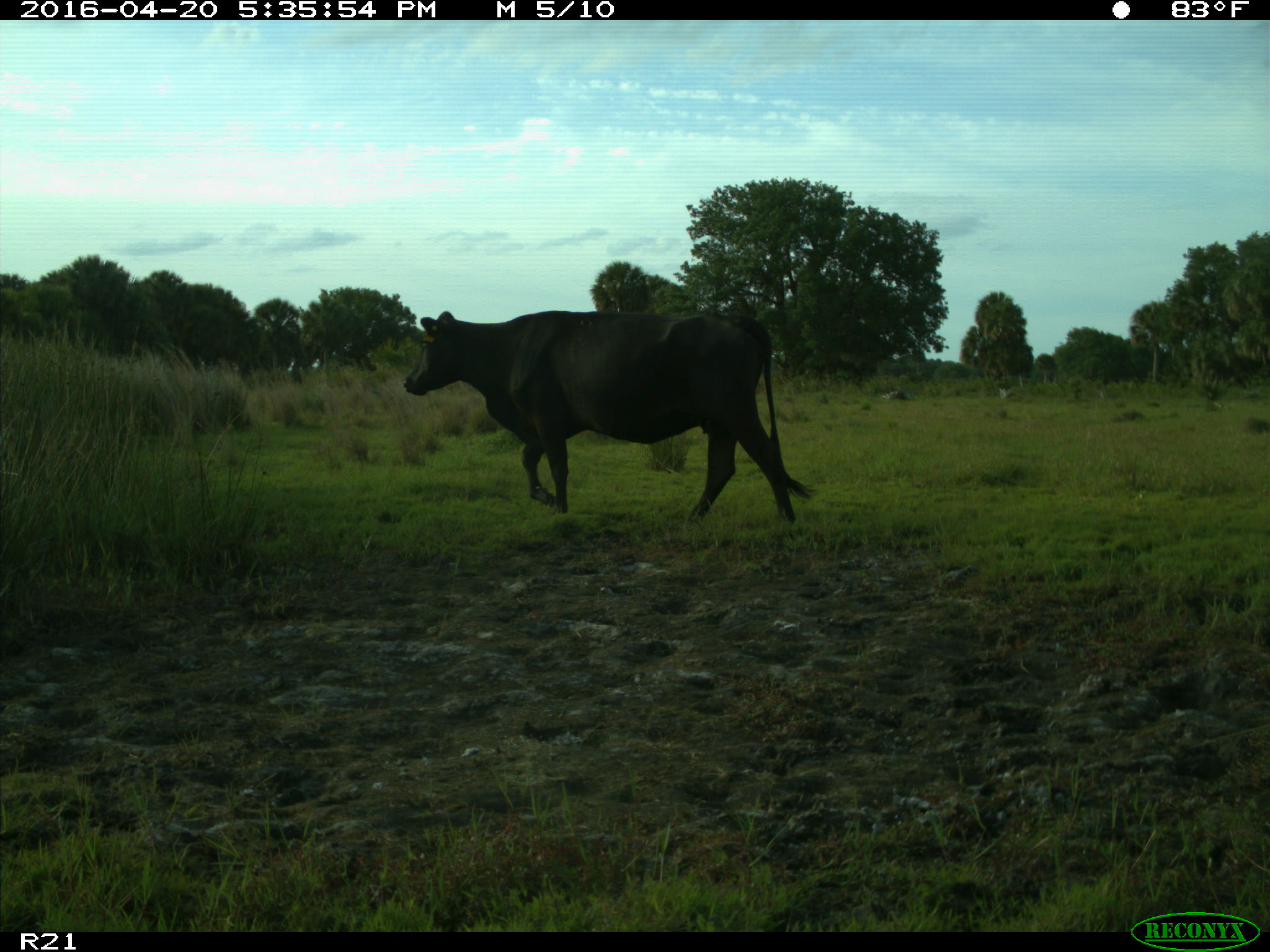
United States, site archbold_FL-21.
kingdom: Animalia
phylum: Chordata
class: Mammalia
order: Artiodactyla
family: Bovidae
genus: Bos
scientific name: Bos taurus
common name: domestic cow